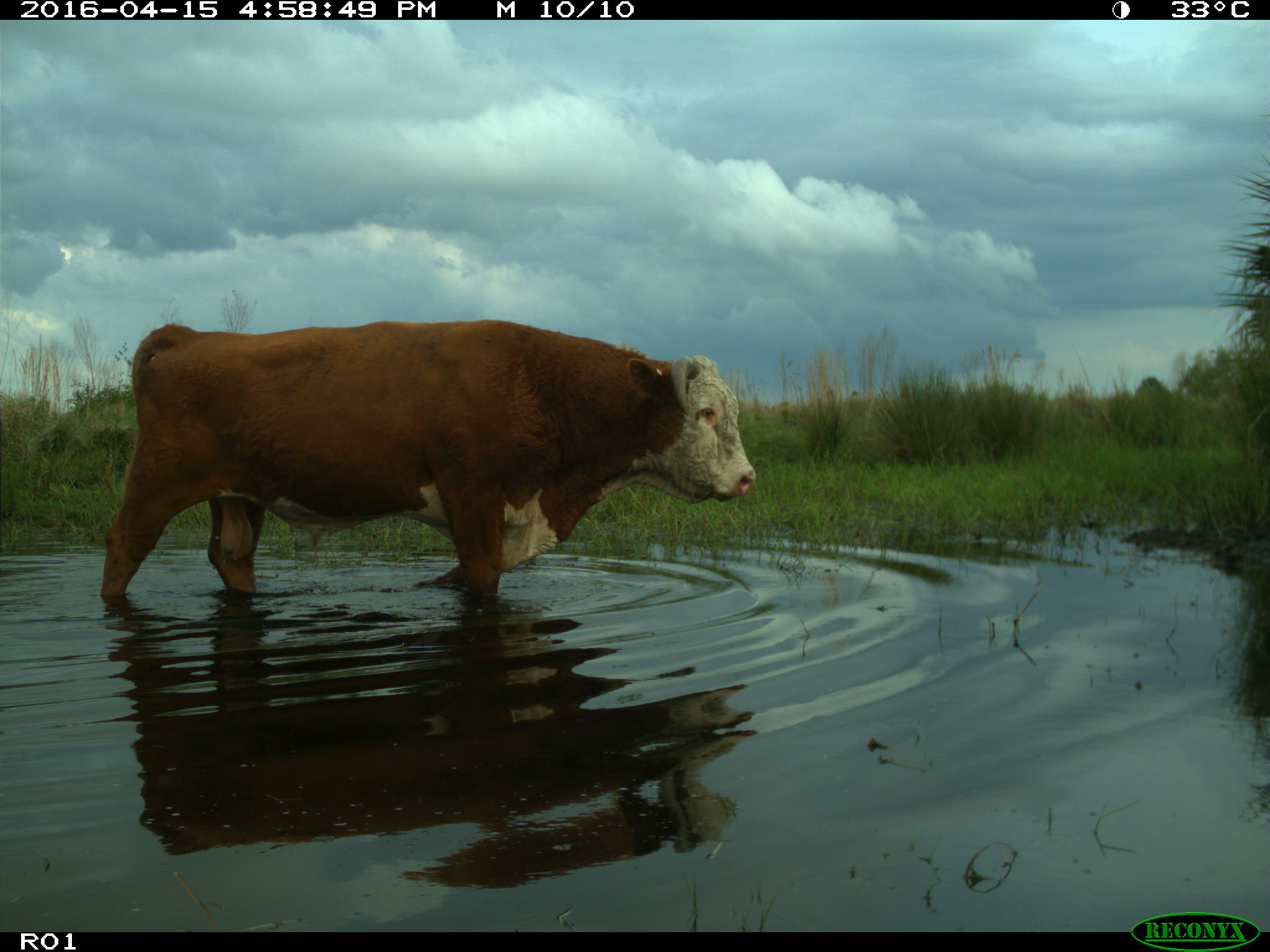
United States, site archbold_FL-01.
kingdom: Animalia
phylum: Chordata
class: Mammalia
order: Artiodactyla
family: Bovidae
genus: Bos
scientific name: Bos taurus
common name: domestic cow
Bos taurus (domestic cow).